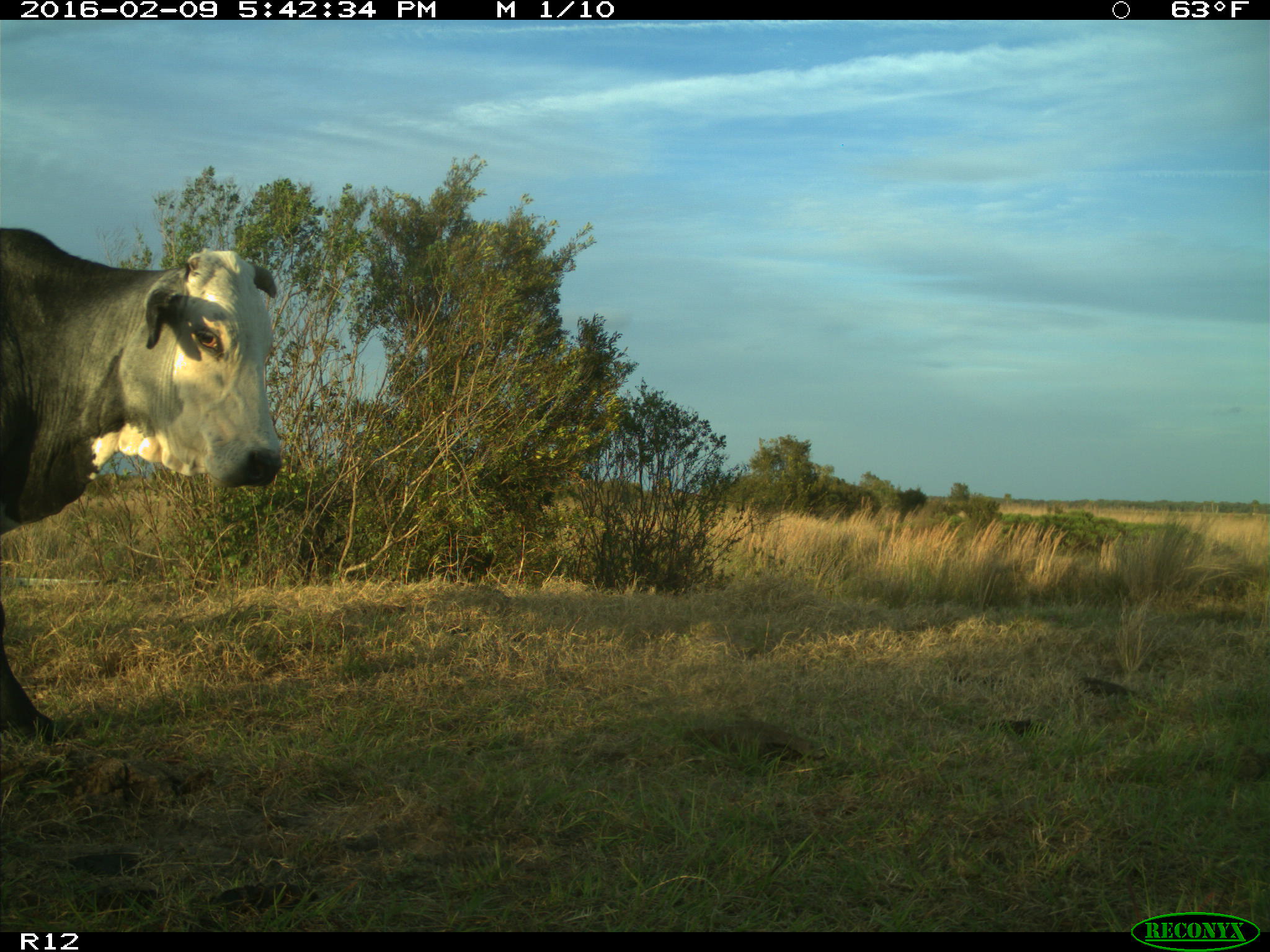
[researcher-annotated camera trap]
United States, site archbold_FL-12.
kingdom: Animalia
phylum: Chordata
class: Mammalia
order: Artiodactyla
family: Bovidae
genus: Bos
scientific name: Bos taurus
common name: domestic cow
Bos taurus (domestic cow).